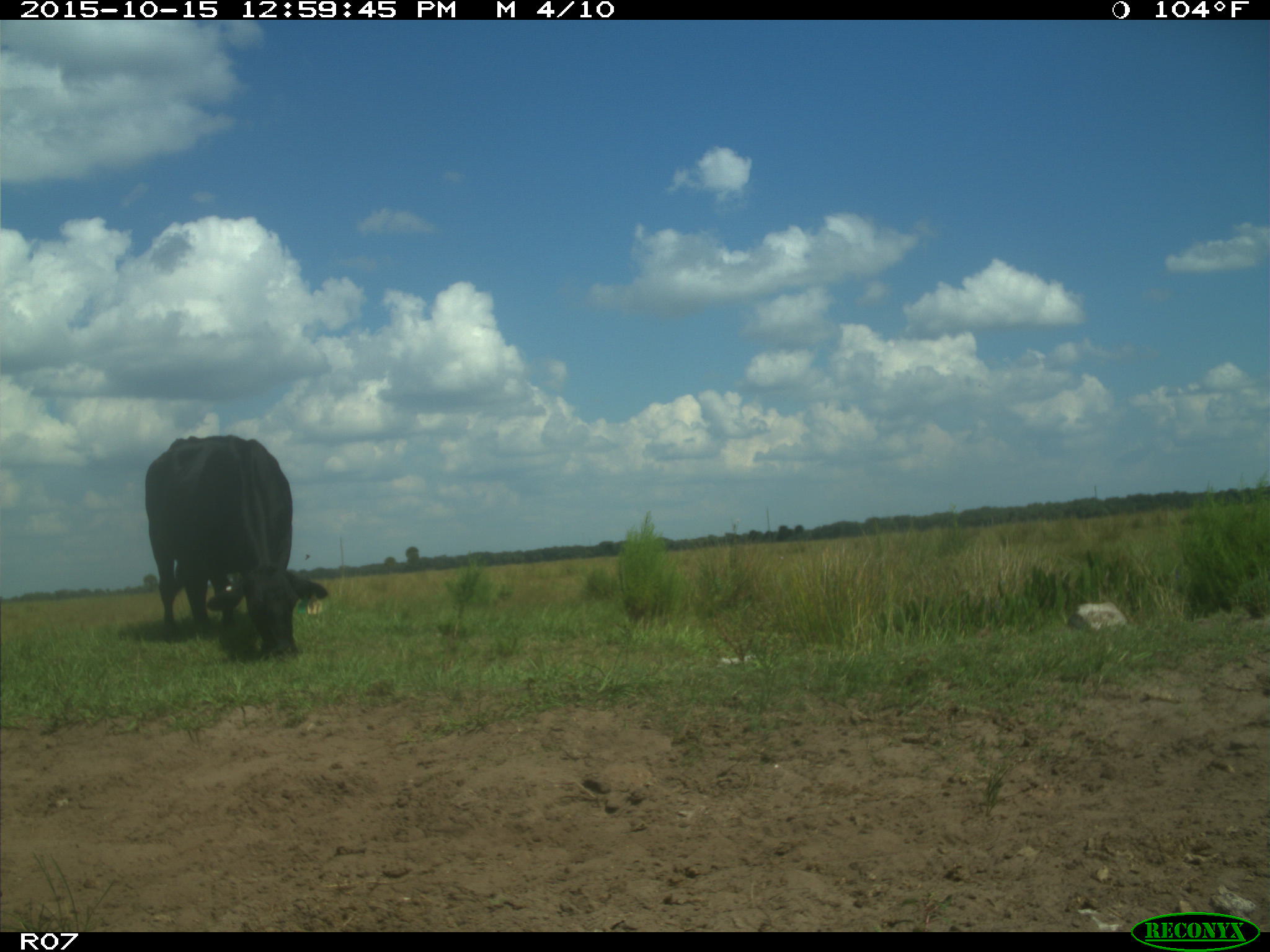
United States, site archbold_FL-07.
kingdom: Animalia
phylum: Chordata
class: Mammalia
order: Artiodactyla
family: Bovidae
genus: Bos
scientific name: Bos taurus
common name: domestic cow